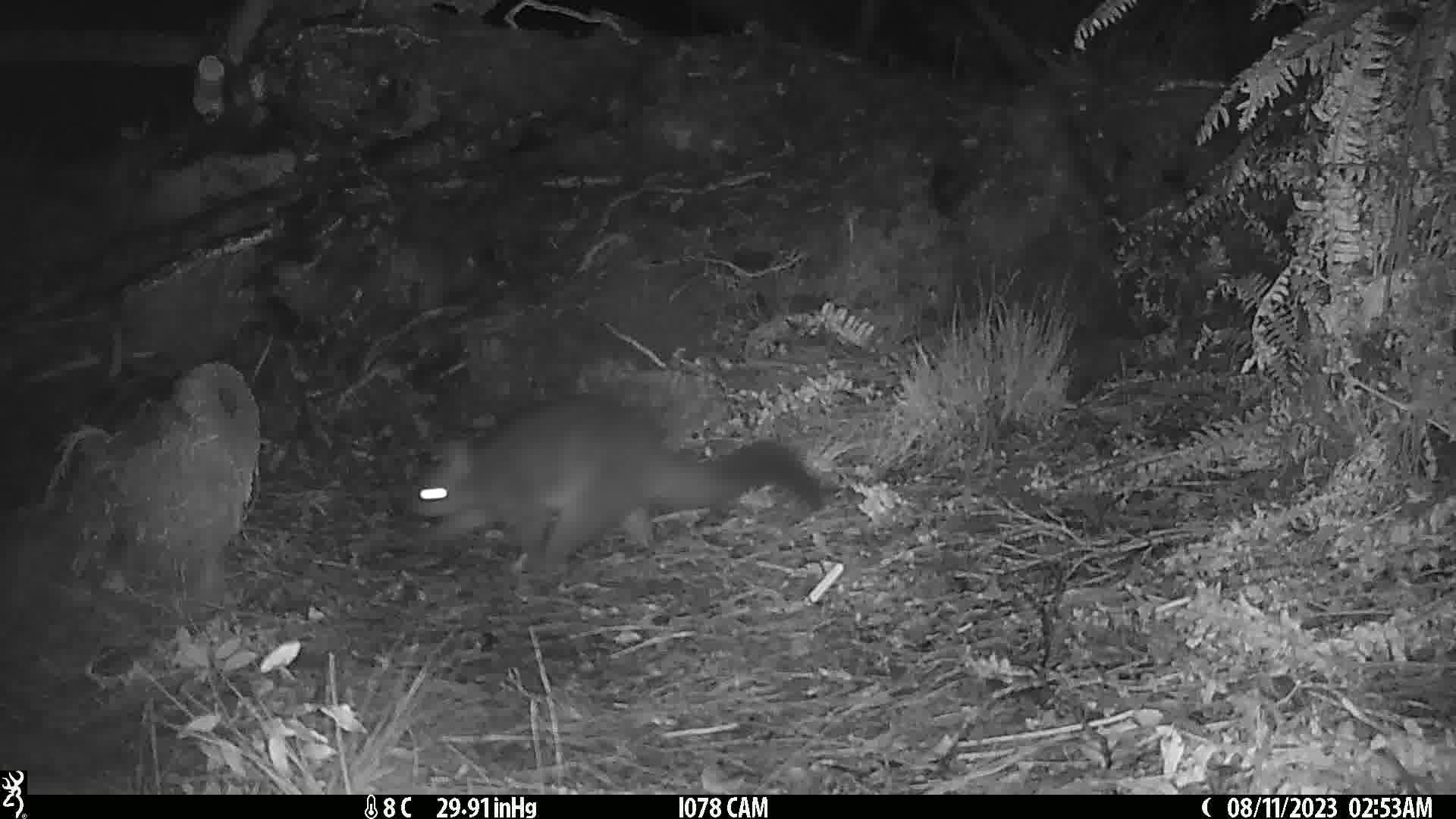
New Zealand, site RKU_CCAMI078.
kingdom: Animalia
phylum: Chordata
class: Mammalia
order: Diprotodontia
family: Phalangeridae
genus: Trichosurus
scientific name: Trichosurus vulpecula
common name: common brushtail possum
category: possum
Possum (common brushtail possum) (Trichosurus vulpecula).